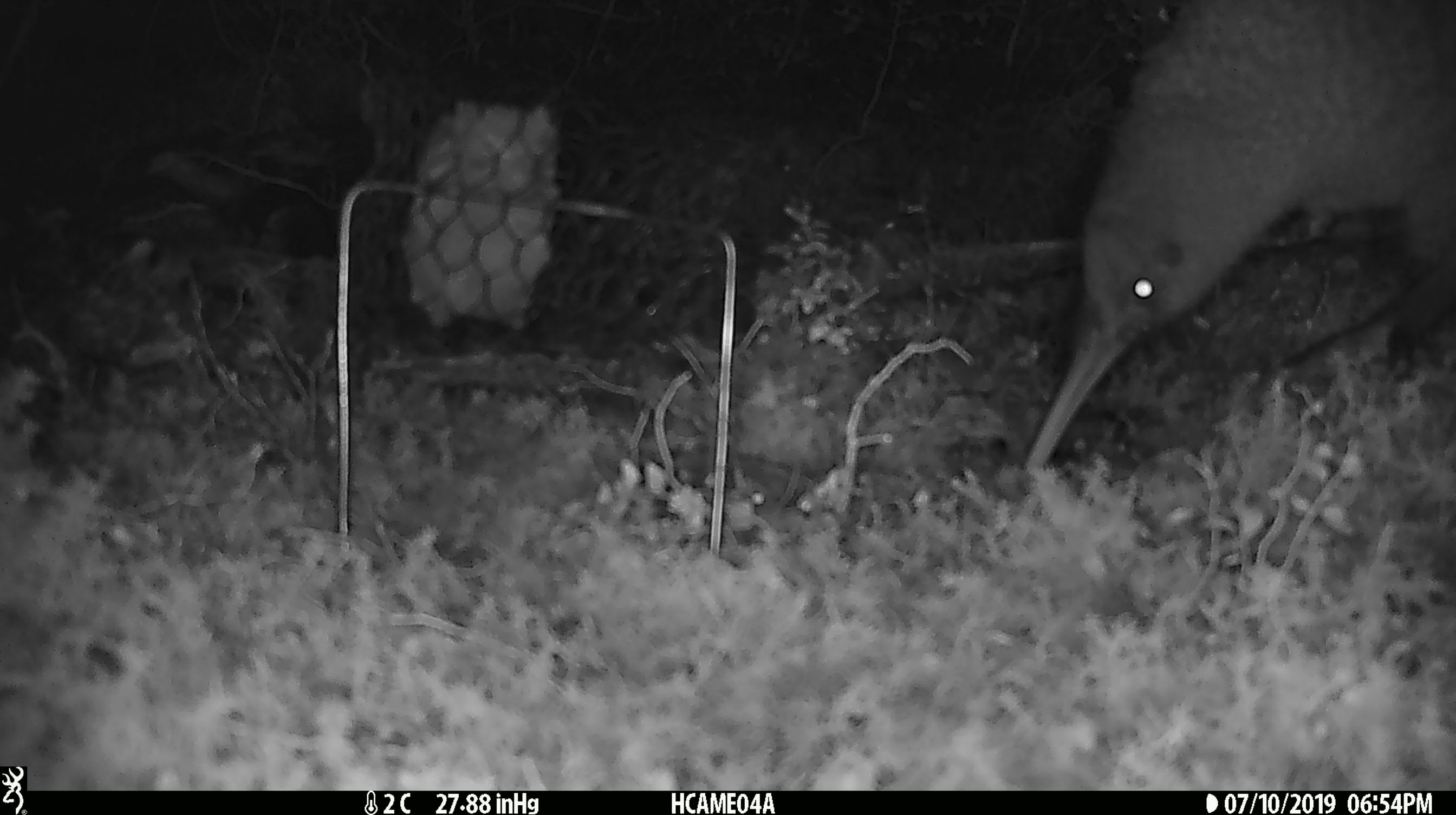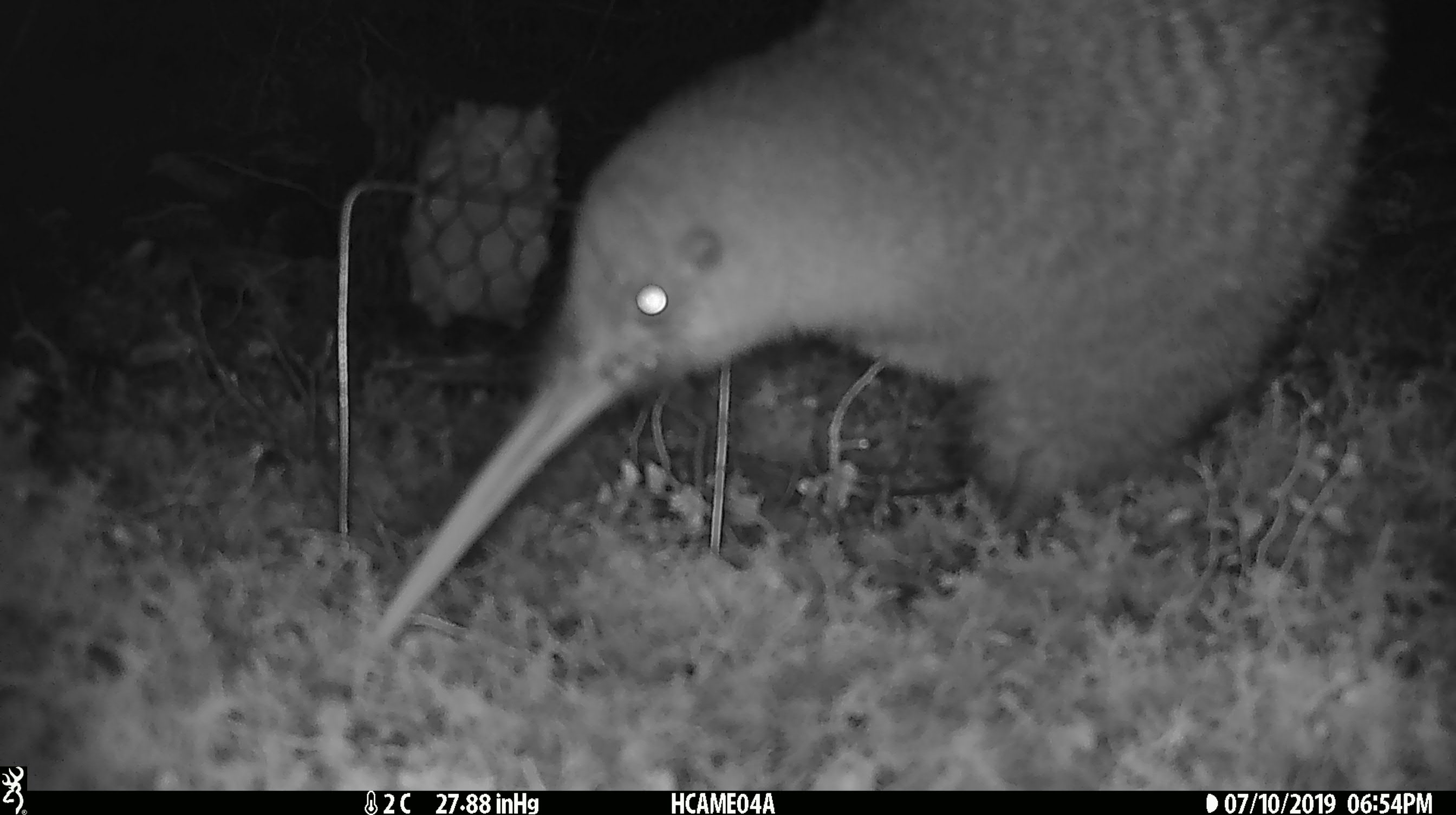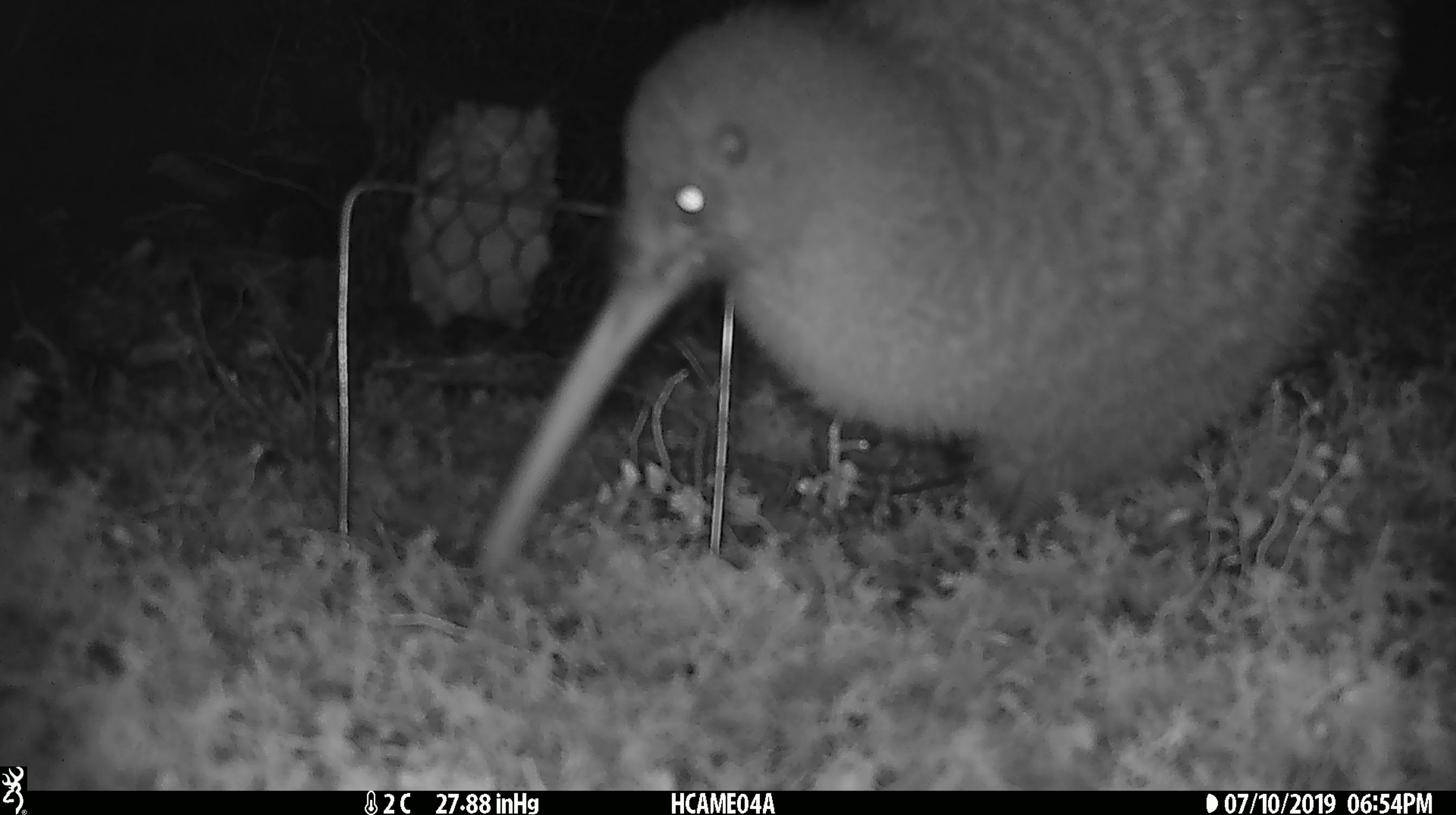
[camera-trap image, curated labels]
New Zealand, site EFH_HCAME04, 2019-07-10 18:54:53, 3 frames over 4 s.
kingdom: Animalia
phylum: Chordata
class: Aves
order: Apterygiformes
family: Apterygidae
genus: Apteryx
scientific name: Apteryx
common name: kiwi